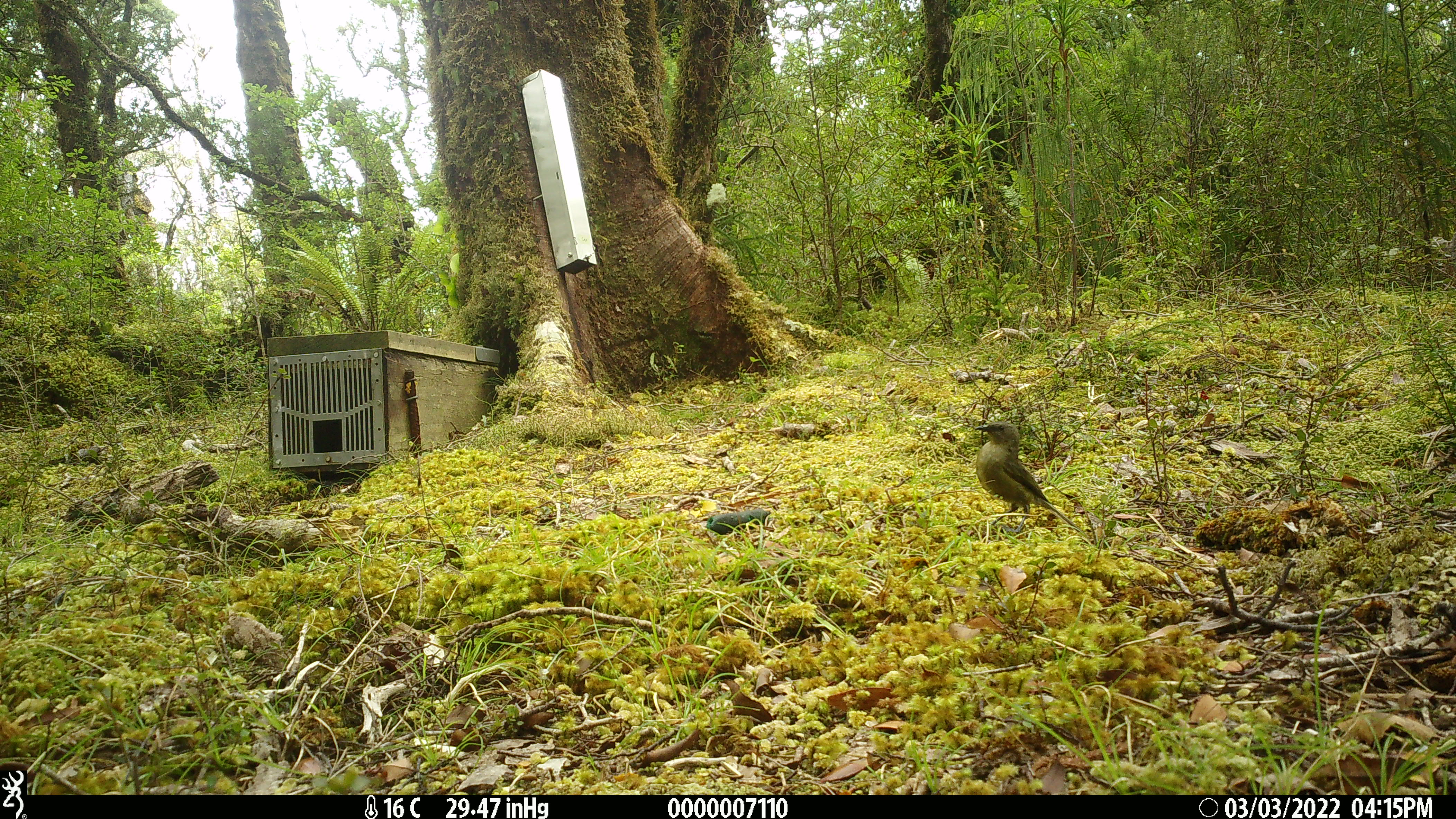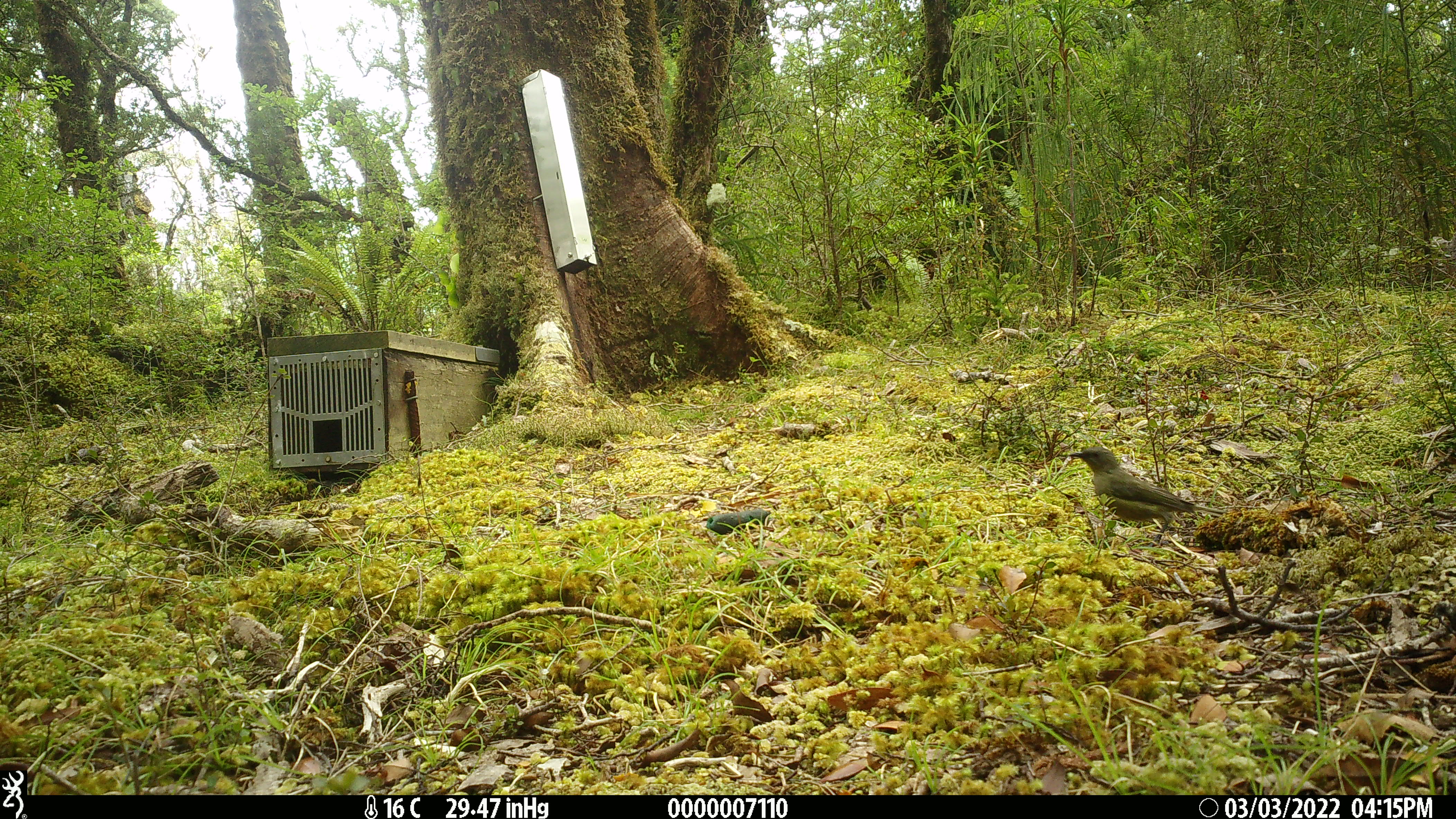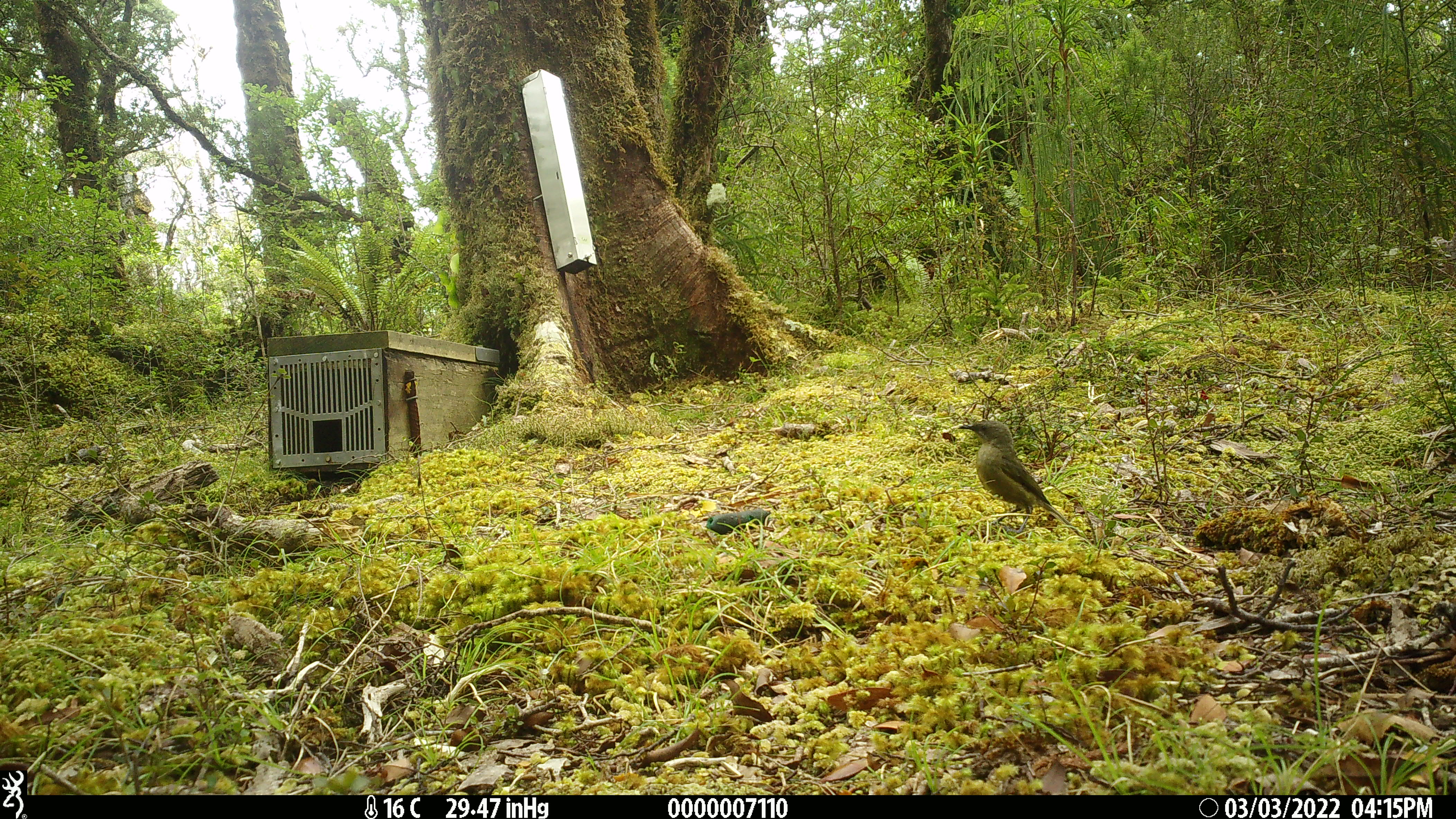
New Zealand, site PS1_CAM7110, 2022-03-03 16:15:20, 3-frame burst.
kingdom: Animalia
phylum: Chordata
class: Aves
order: Passeriformes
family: Meliphagidae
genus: Anthornis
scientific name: Anthornis melanura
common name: new zealand bellbird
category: bellbird